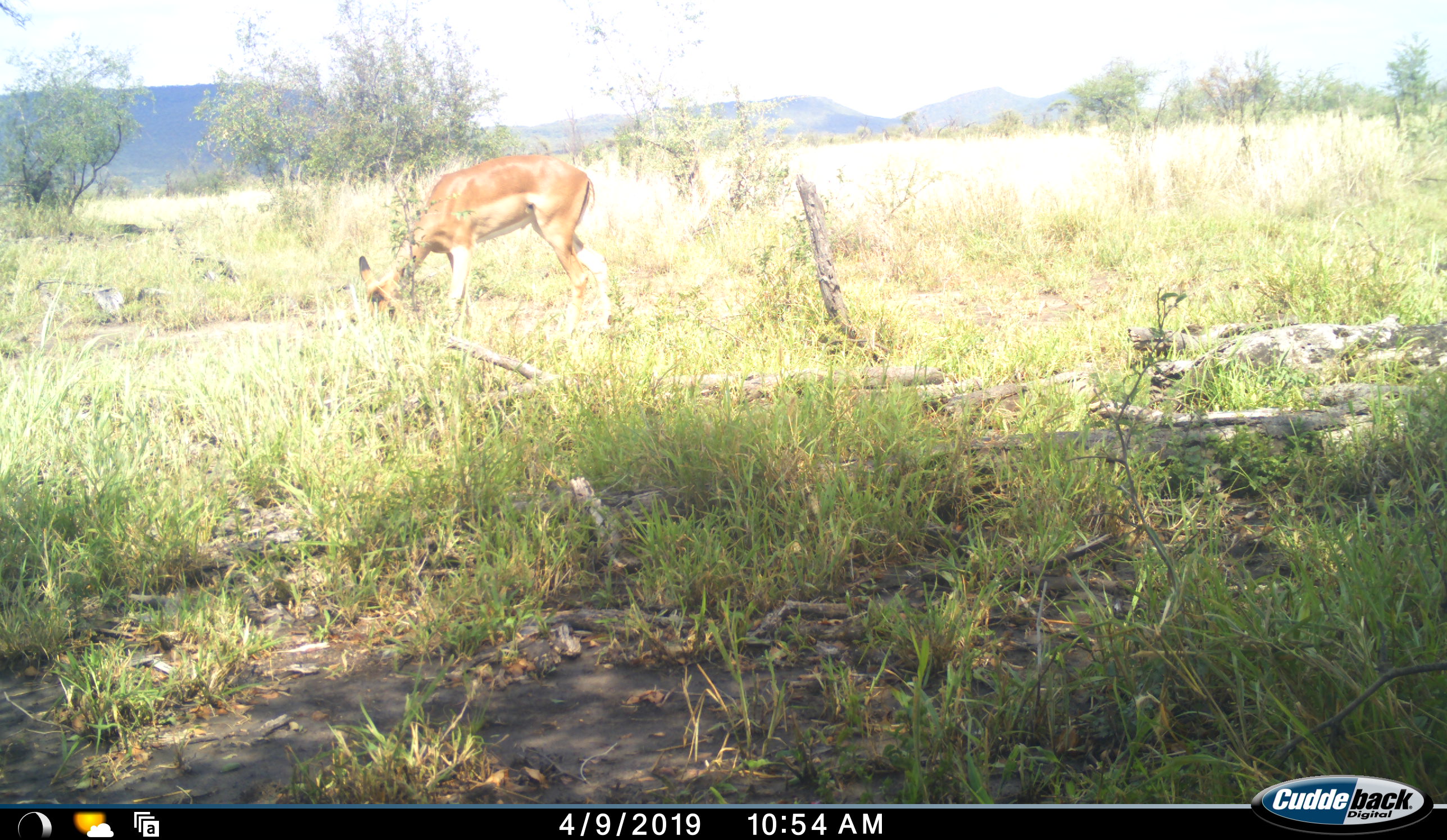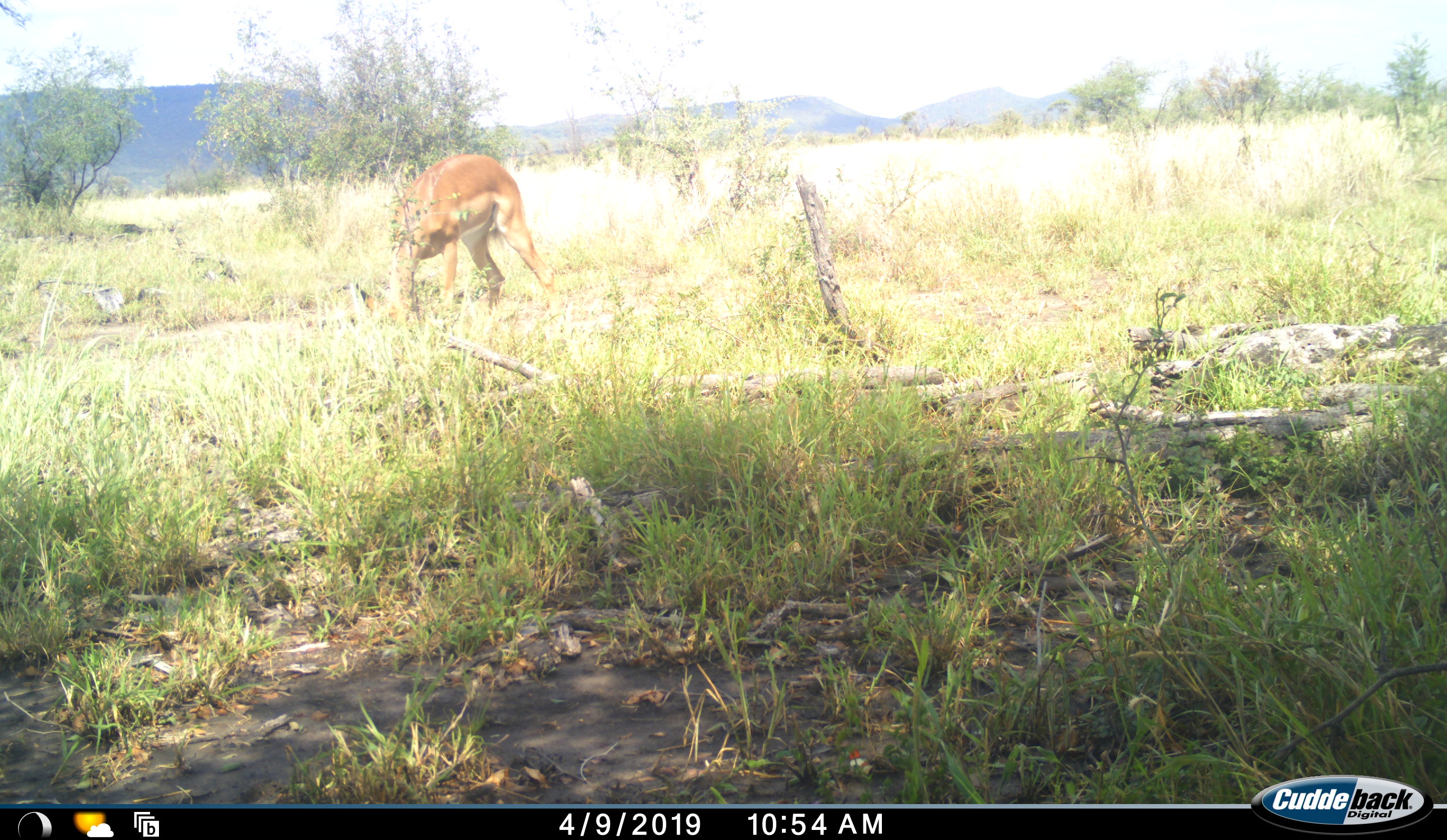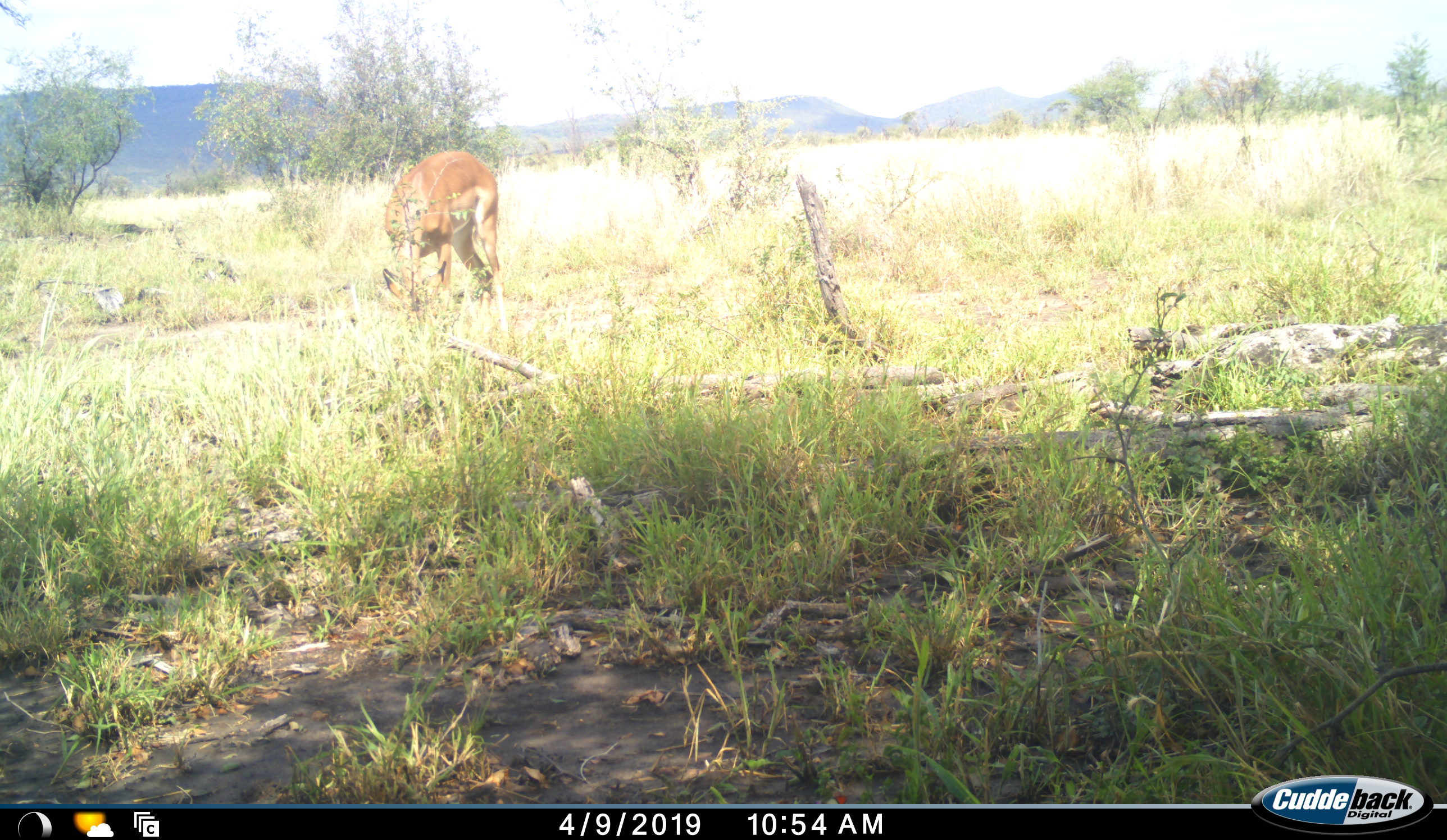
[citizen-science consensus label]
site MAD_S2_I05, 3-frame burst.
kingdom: Animalia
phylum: Chordata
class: Mammalia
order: Artiodactyla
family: Bovidae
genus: Aepyceros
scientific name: Aepyceros melampus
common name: impala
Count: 1.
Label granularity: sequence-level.